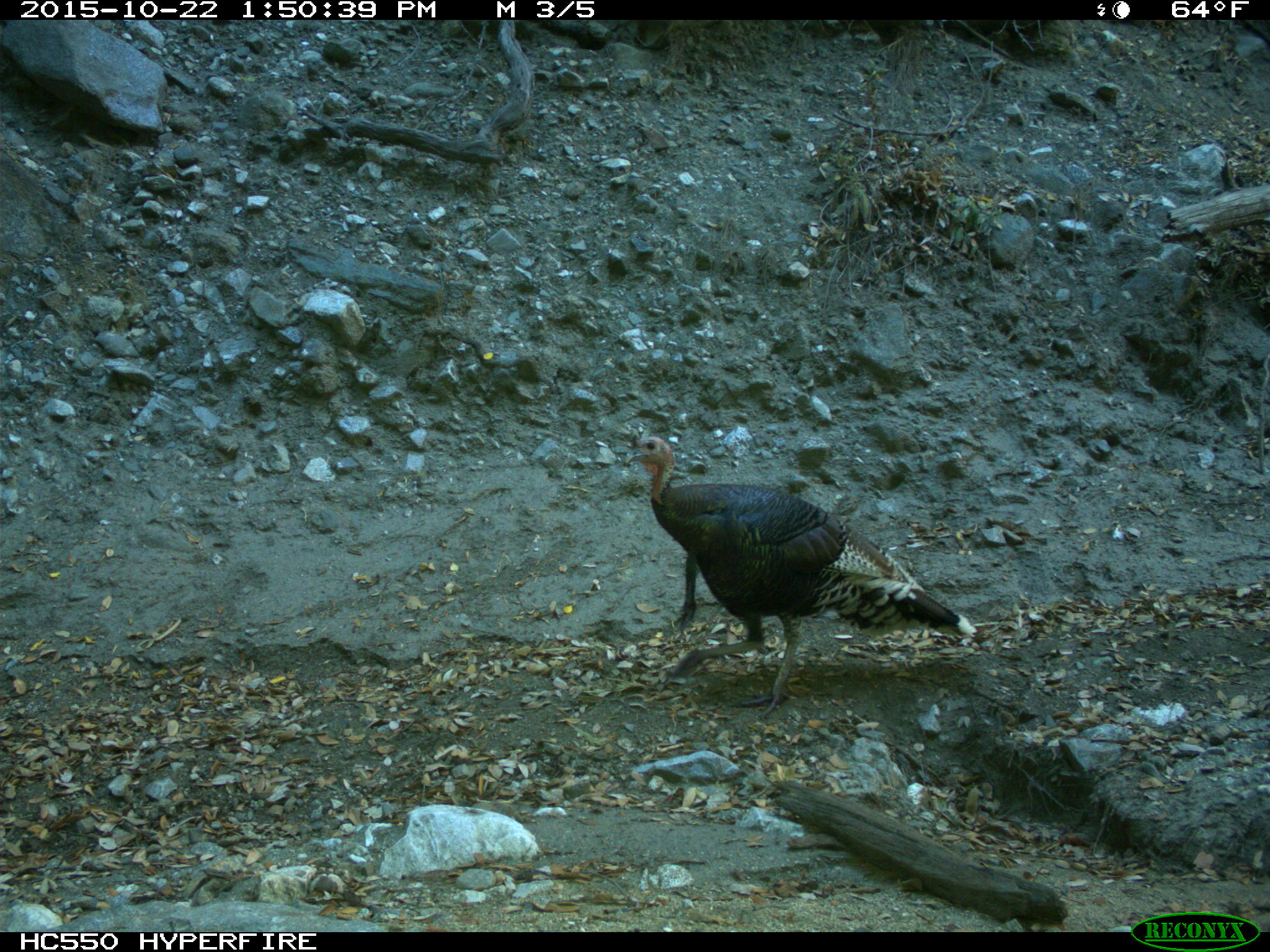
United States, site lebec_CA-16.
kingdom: Animalia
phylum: Chordata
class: Aves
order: Galliformes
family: Phasianidae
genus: Meleagris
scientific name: Meleagris gallopavo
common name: wild turkey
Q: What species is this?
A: Meleagris gallopavo (wild turkey).